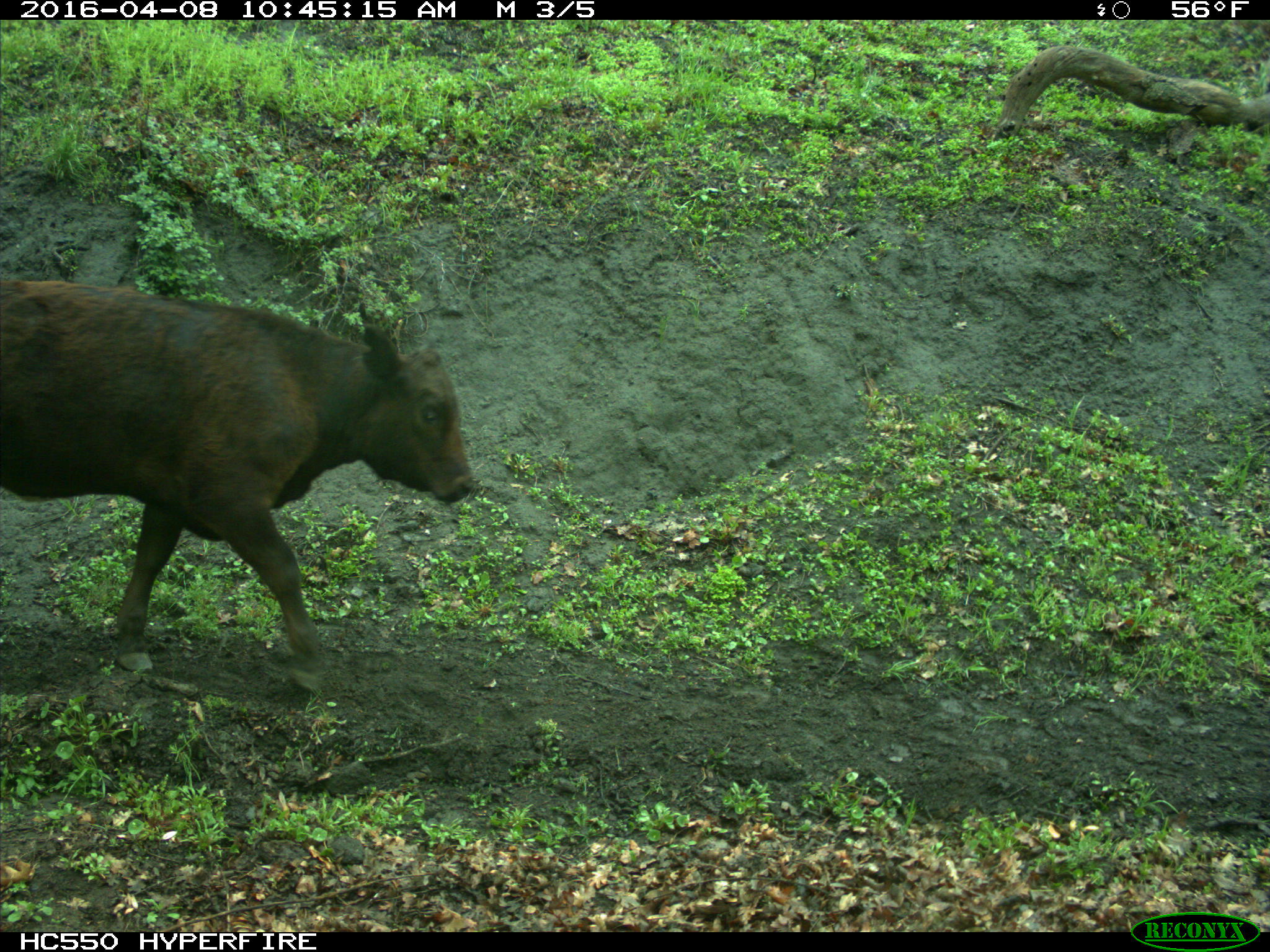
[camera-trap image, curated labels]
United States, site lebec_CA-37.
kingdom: Animalia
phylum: Chordata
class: Mammalia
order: Artiodactyla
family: Bovidae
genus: Bos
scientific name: Bos taurus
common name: domestic cow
Bos taurus (domestic cow).